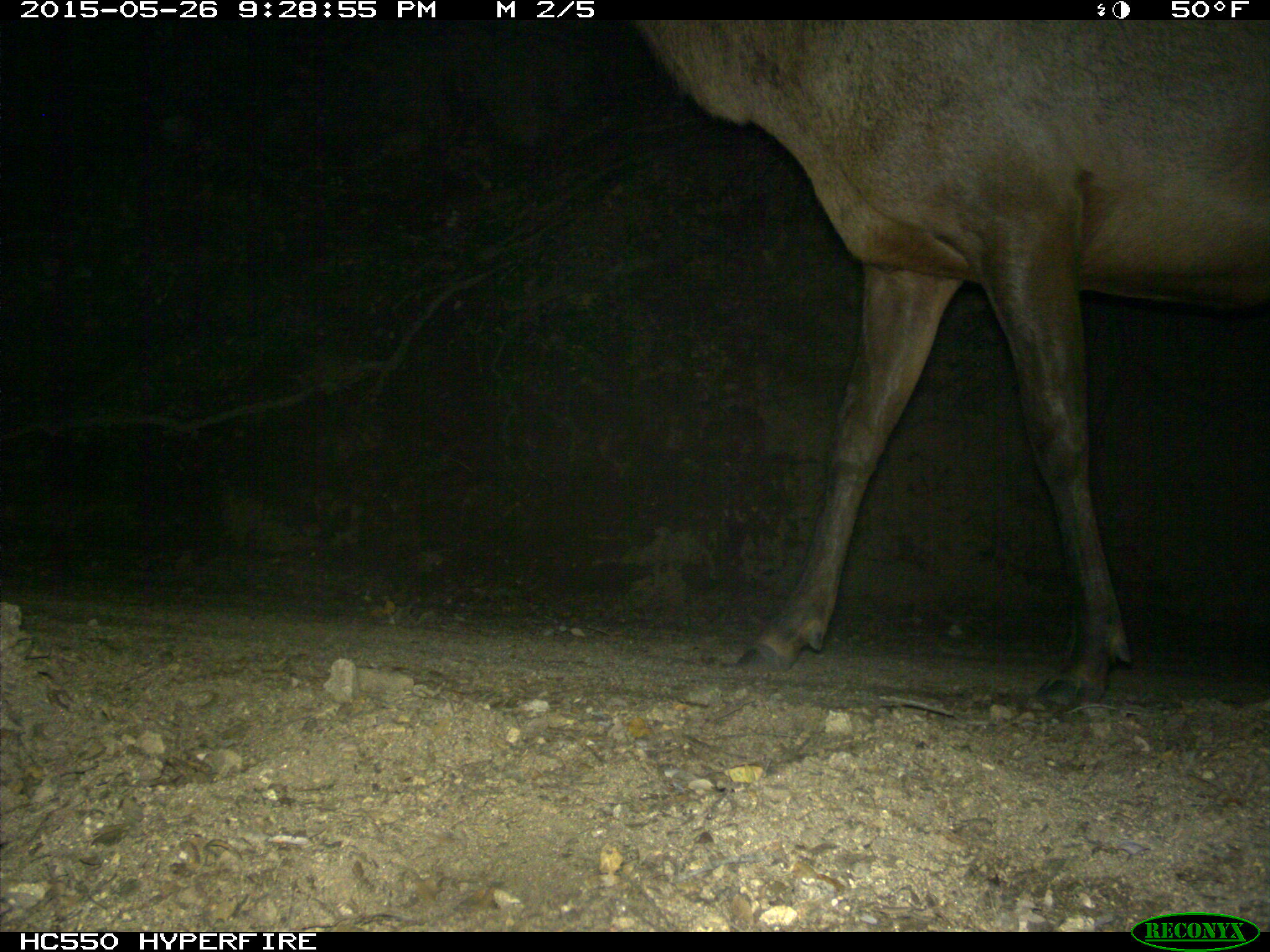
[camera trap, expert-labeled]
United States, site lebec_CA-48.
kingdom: Animalia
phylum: Chordata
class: Mammalia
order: Artiodactyla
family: Cervidae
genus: Cervus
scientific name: Cervus canadensis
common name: elk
Cervus canadensis (elk).